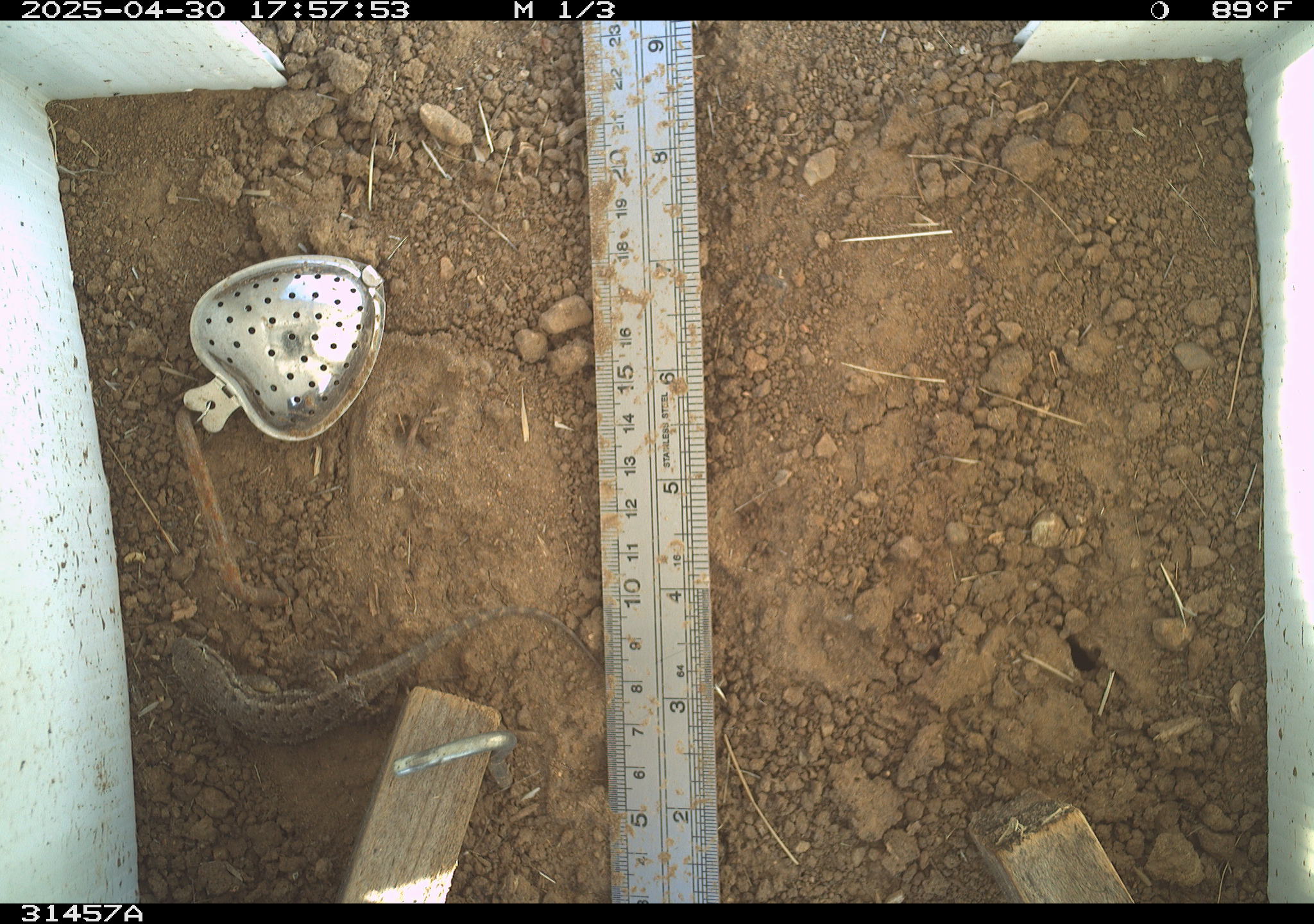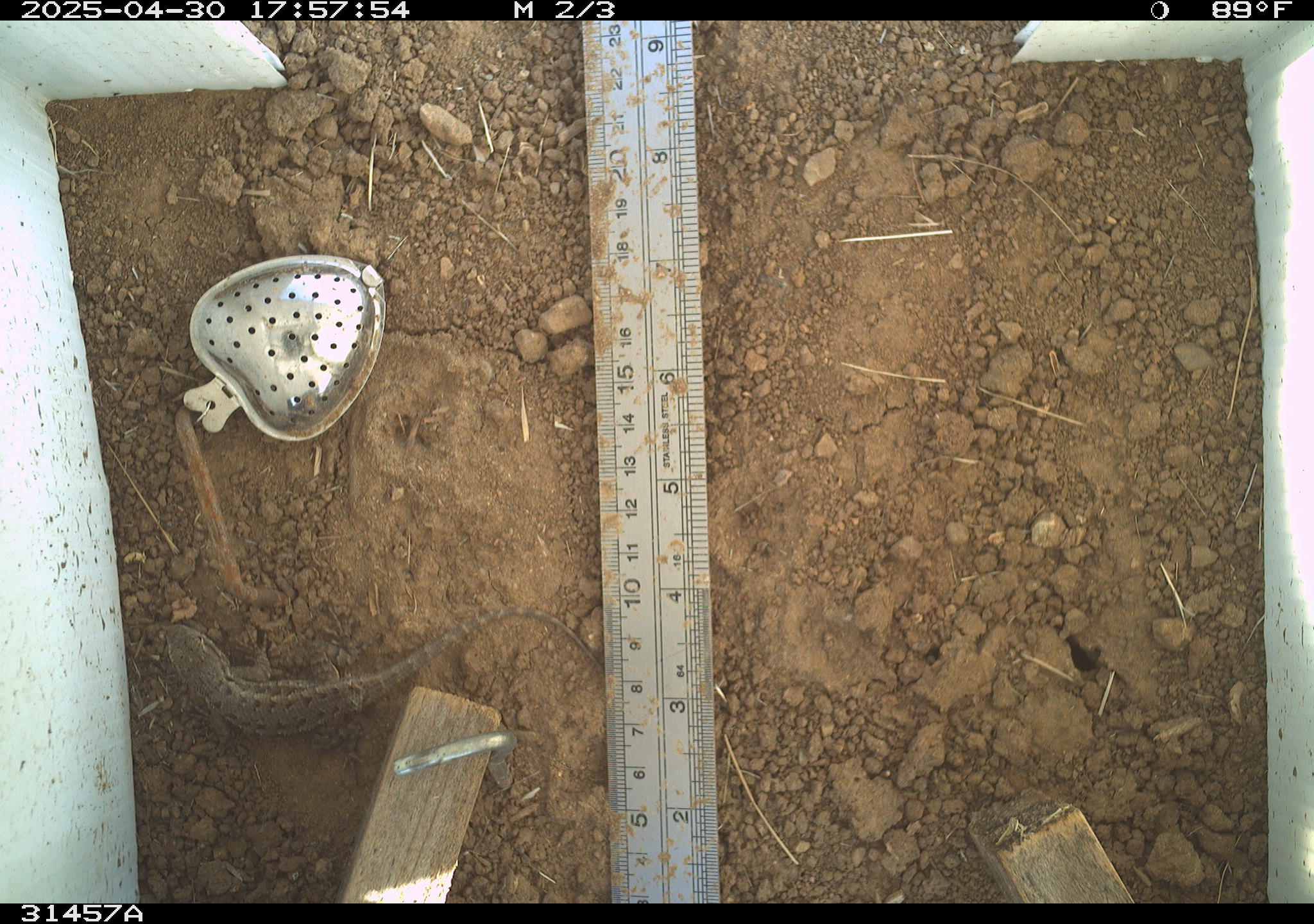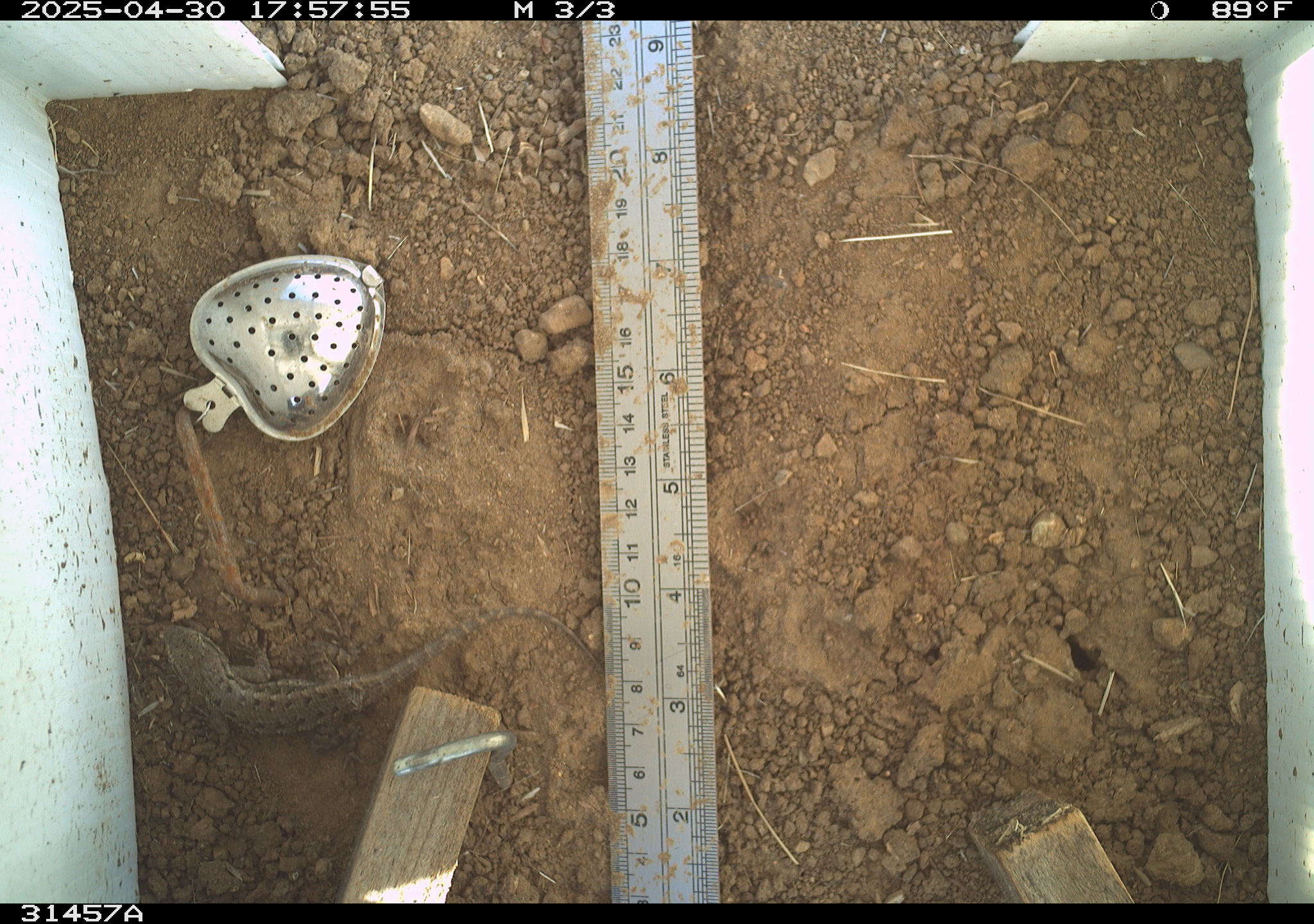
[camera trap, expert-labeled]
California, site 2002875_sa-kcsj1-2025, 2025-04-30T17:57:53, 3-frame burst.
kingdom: Animalia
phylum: Chordata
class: Reptilia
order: Squamata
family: Phrynosomatidae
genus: Sceloporus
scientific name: Sceloporus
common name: spiny lizards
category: sceloporus species